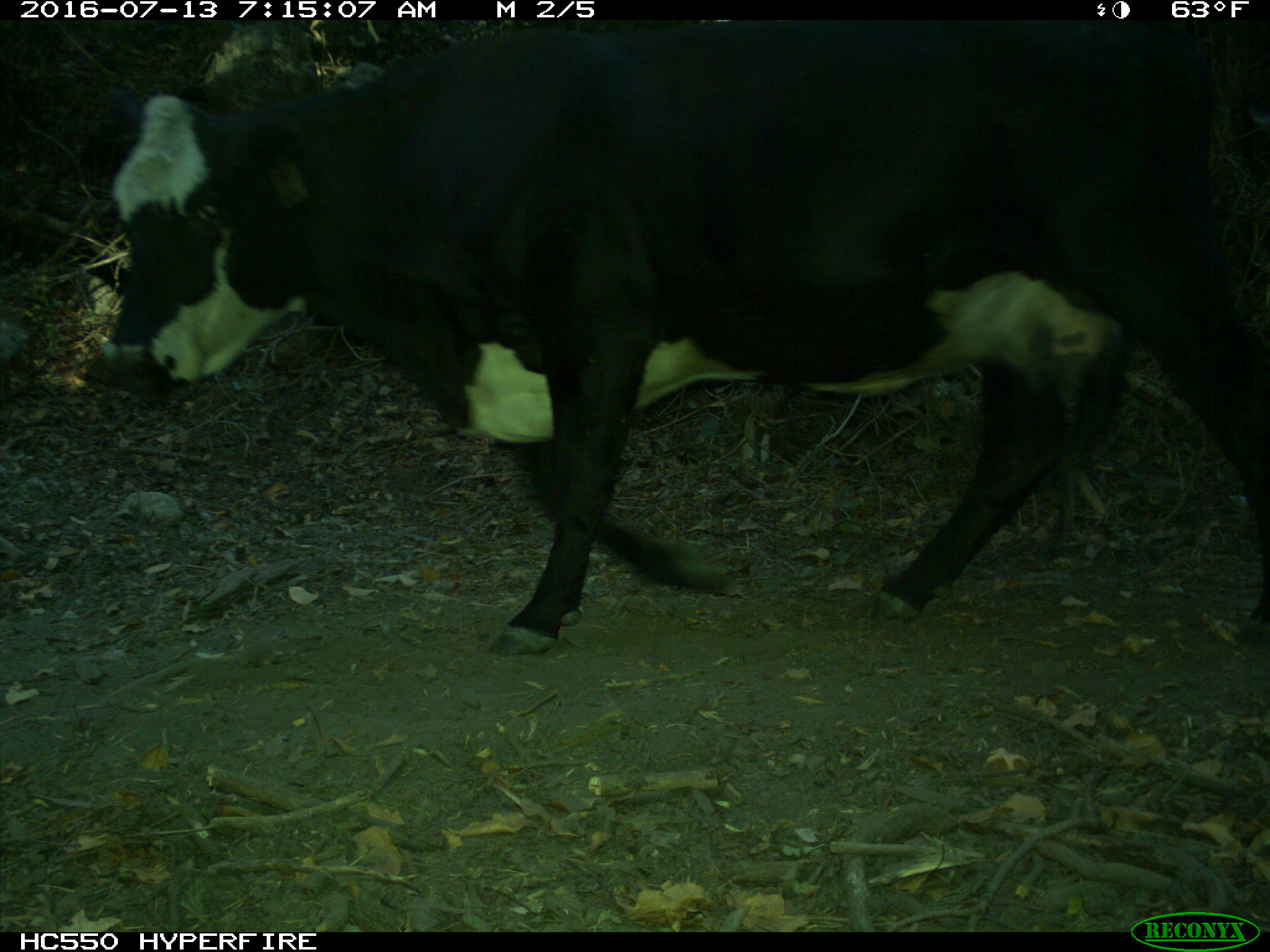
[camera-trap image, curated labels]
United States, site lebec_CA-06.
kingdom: Animalia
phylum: Chordata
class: Mammalia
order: Artiodactyla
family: Bovidae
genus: Bos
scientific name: Bos taurus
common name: domestic cow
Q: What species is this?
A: Bos taurus (domestic cow).